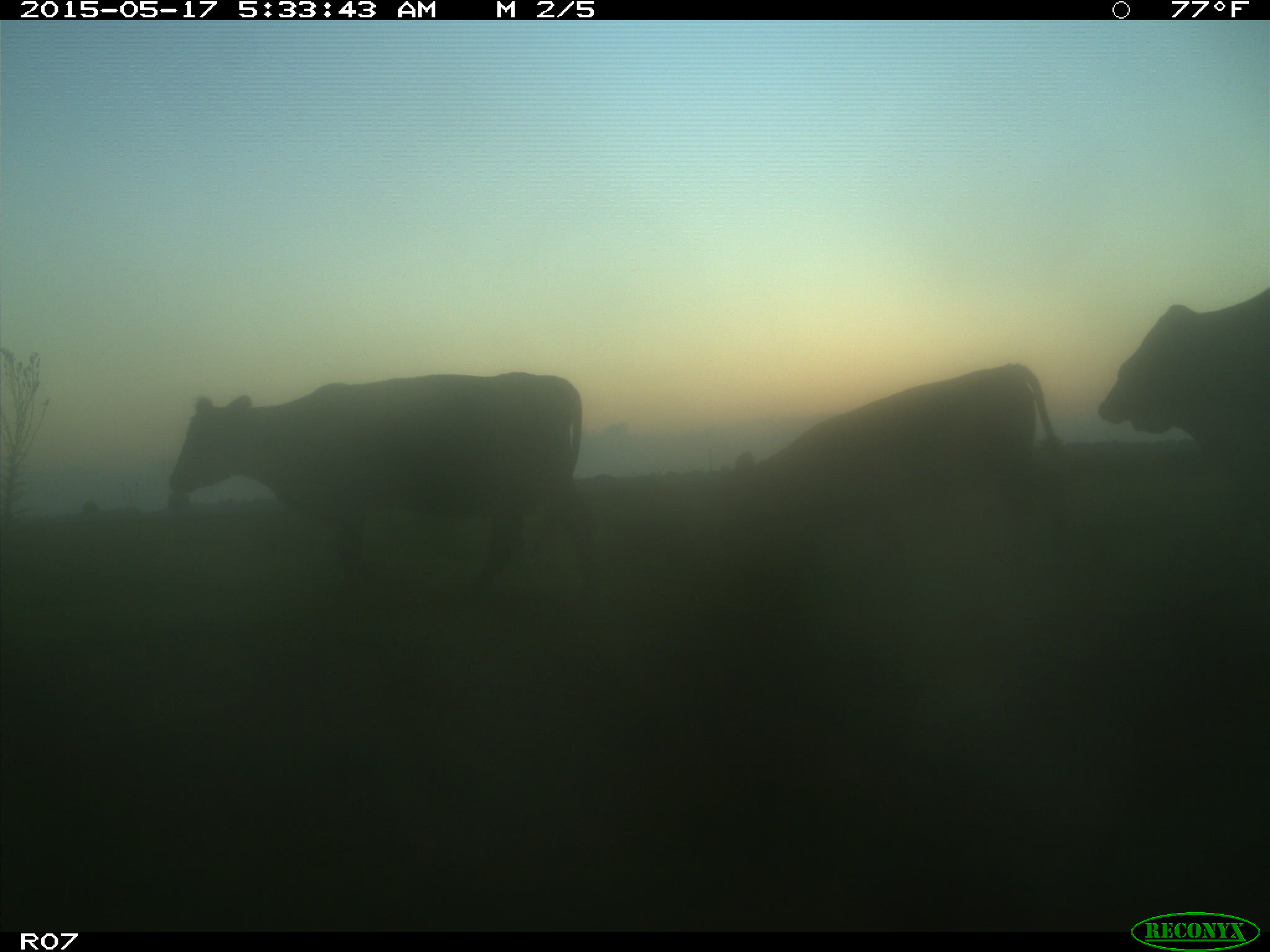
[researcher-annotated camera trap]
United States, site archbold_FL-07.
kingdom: Animalia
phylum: Chordata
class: Mammalia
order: Artiodactyla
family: Bovidae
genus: Bos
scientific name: Bos taurus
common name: domestic cow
Bos taurus (domestic cow).